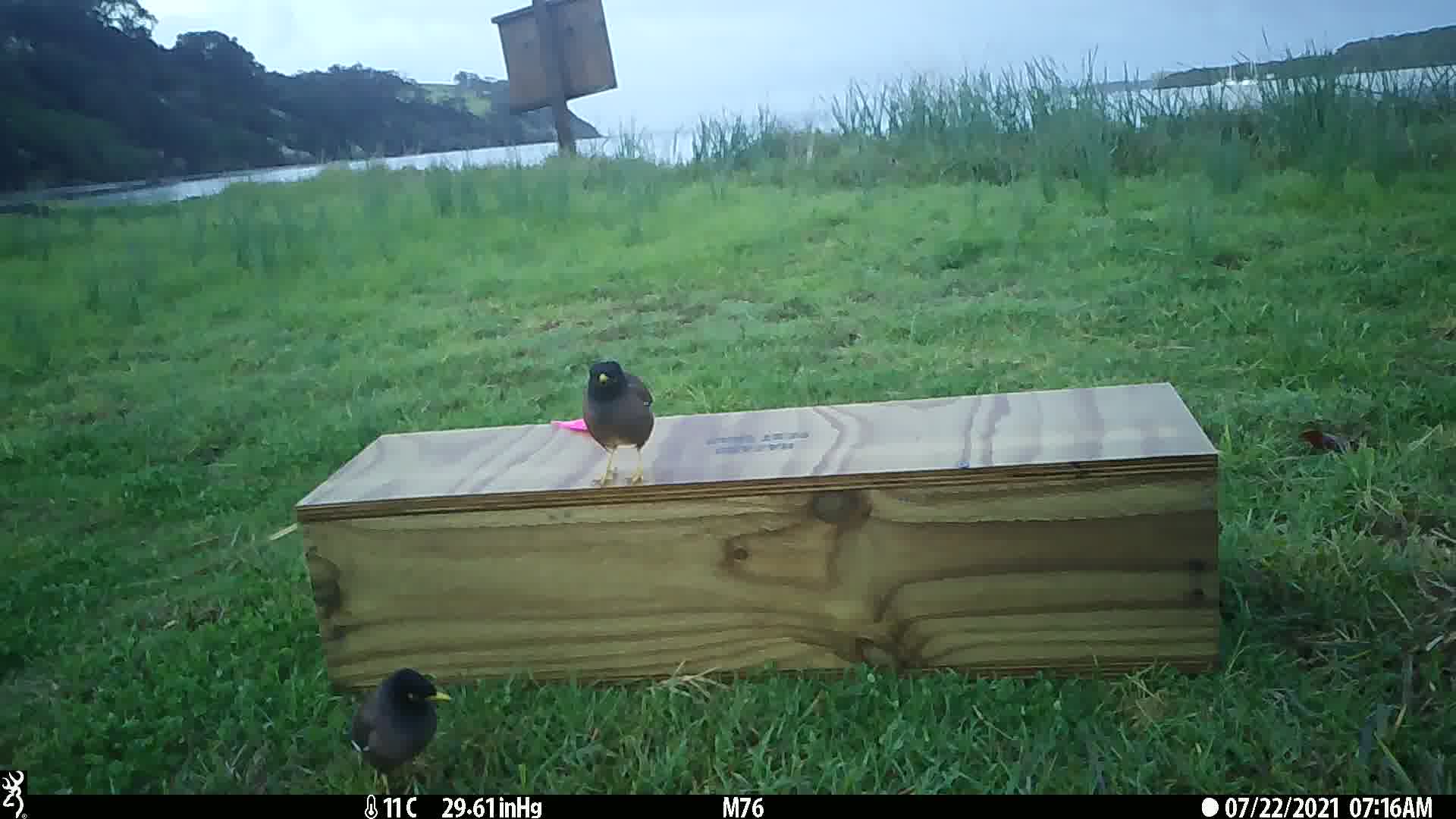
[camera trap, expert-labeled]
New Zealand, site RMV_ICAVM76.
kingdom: Animalia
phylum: Chordata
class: Aves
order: Passeriformes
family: Sturnidae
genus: Acridotheres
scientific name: Acridotheres tristis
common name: common myna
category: myna